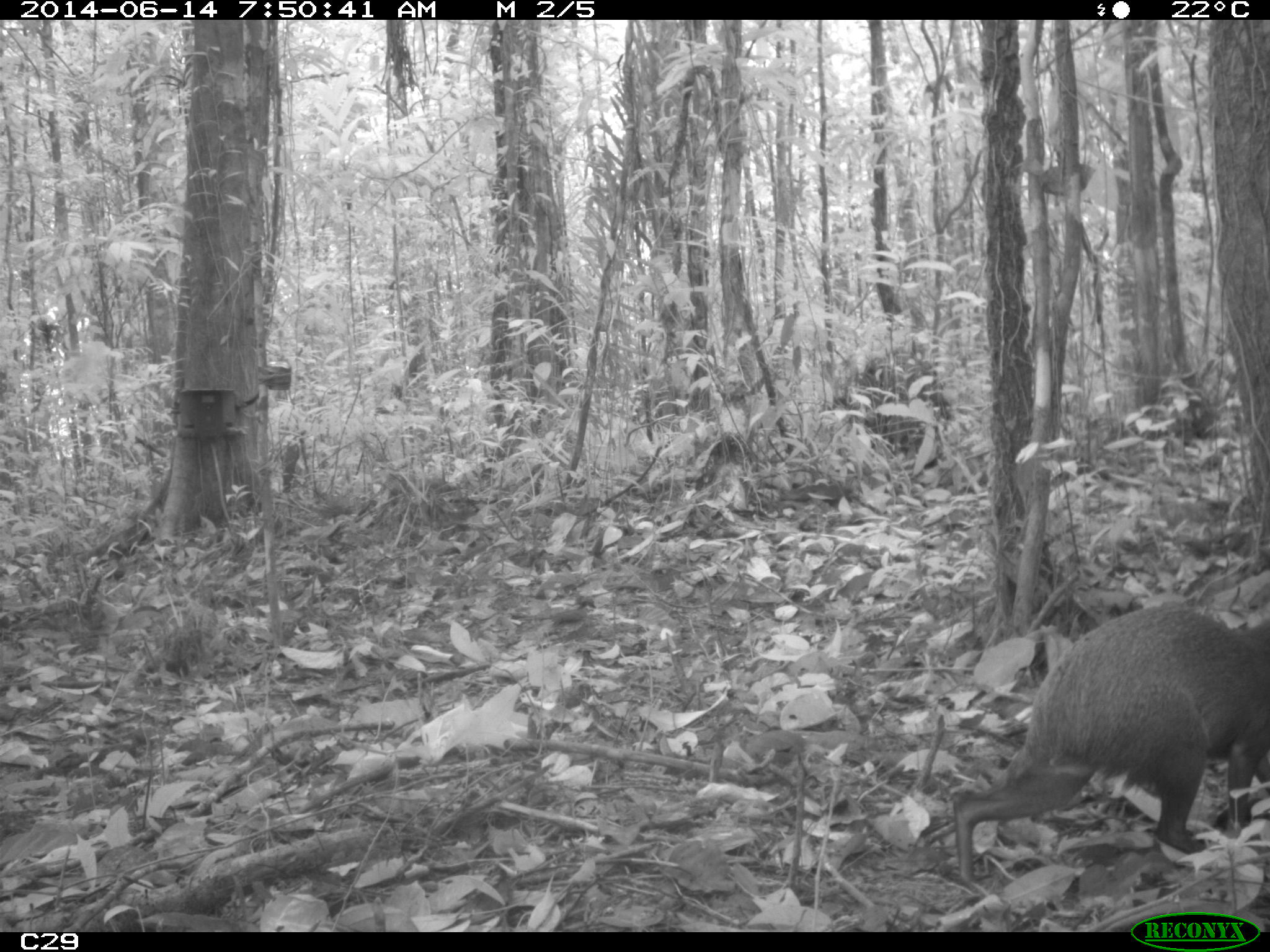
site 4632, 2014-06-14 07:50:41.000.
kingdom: Animalia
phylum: Chordata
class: Mammalia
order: Rodentia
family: Dasyproctidae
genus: Dasyprocta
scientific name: Dasyprocta leporina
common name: red-rumped agouti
Dasyprocta leporina (red-rumped agouti), count 1, age adult.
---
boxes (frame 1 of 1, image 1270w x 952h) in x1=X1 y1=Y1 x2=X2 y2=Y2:
dasyprocta leporina: x1=952 y1=601 x2=1267 y2=883